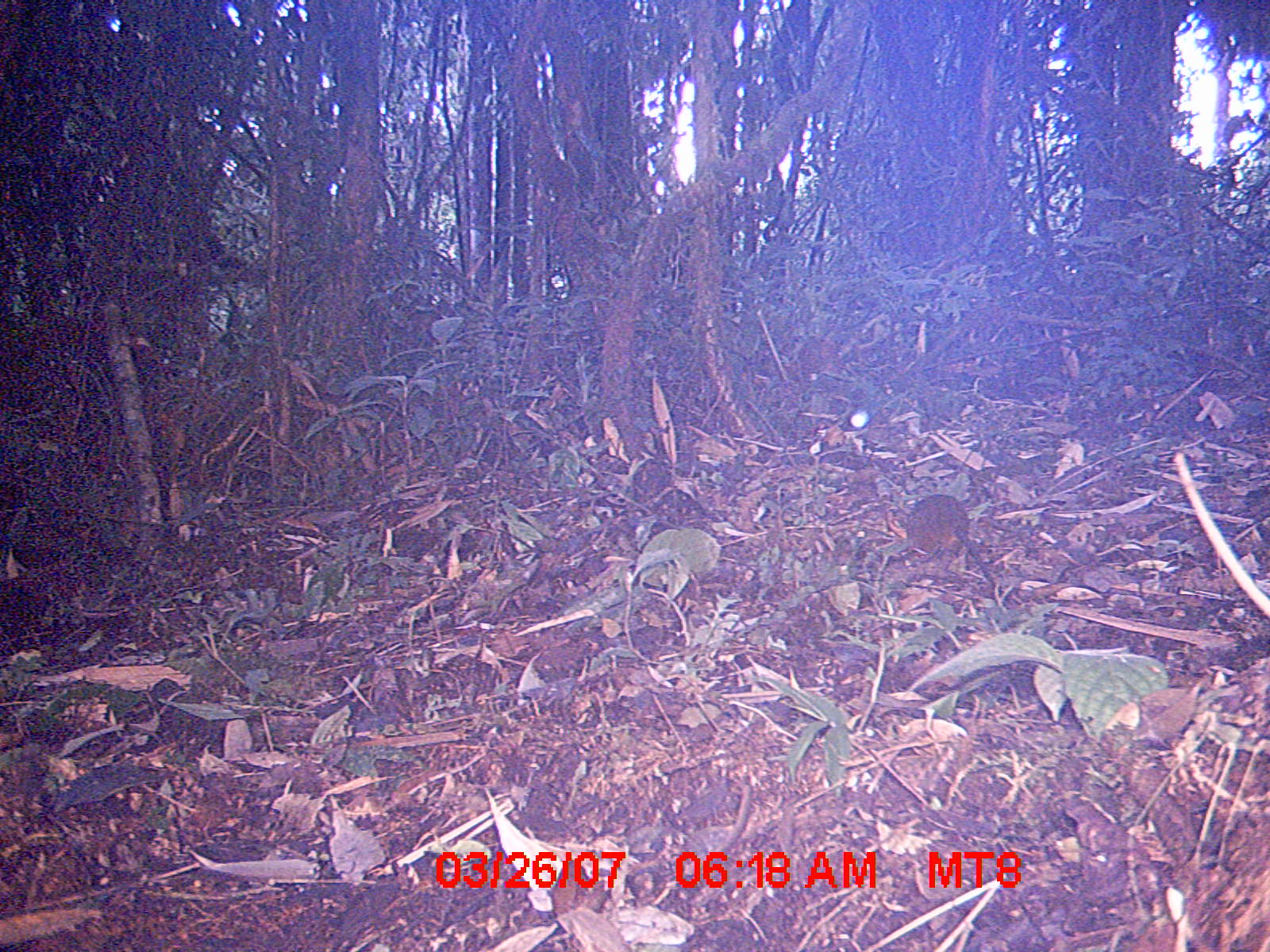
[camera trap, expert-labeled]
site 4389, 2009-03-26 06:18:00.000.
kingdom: Animalia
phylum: Chordata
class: Mammalia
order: Rodentia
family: Nesomyidae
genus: Nesomys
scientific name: Nesomys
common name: nesomys rodents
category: nesomys sp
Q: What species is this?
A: Nesomys sp (nesomys rodents) (Nesomys).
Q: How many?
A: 1.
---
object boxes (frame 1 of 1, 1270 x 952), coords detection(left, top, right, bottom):
nesomys sp: detection(893, 492, 997, 586)